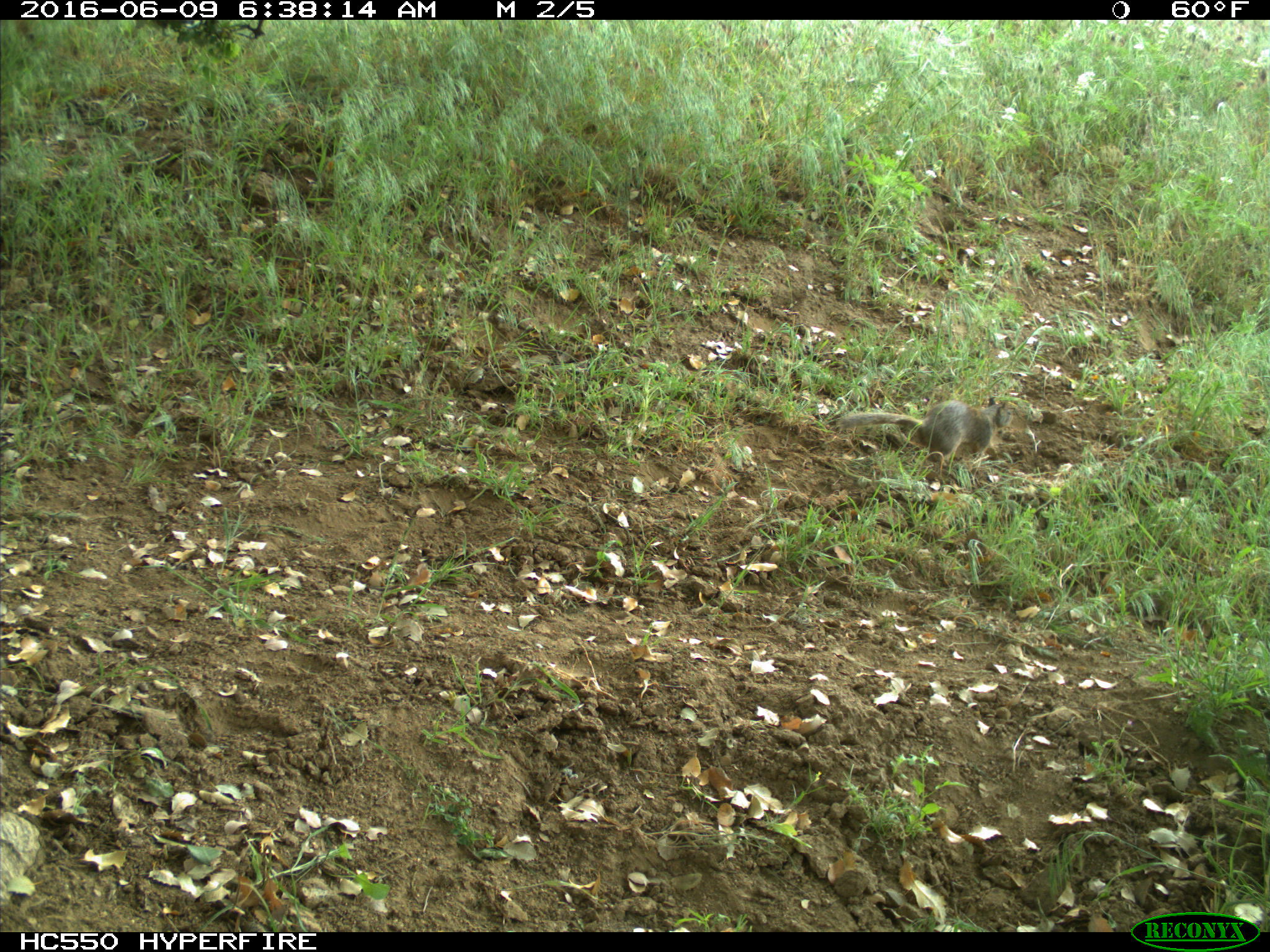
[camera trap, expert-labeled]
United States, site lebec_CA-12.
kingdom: Animalia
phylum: Chordata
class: Mammalia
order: Rodentia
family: Sciuridae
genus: Otospermophilus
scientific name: Otospermophilus beecheyi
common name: california ground squirrel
Otospermophilus beecheyi (california ground squirrel).